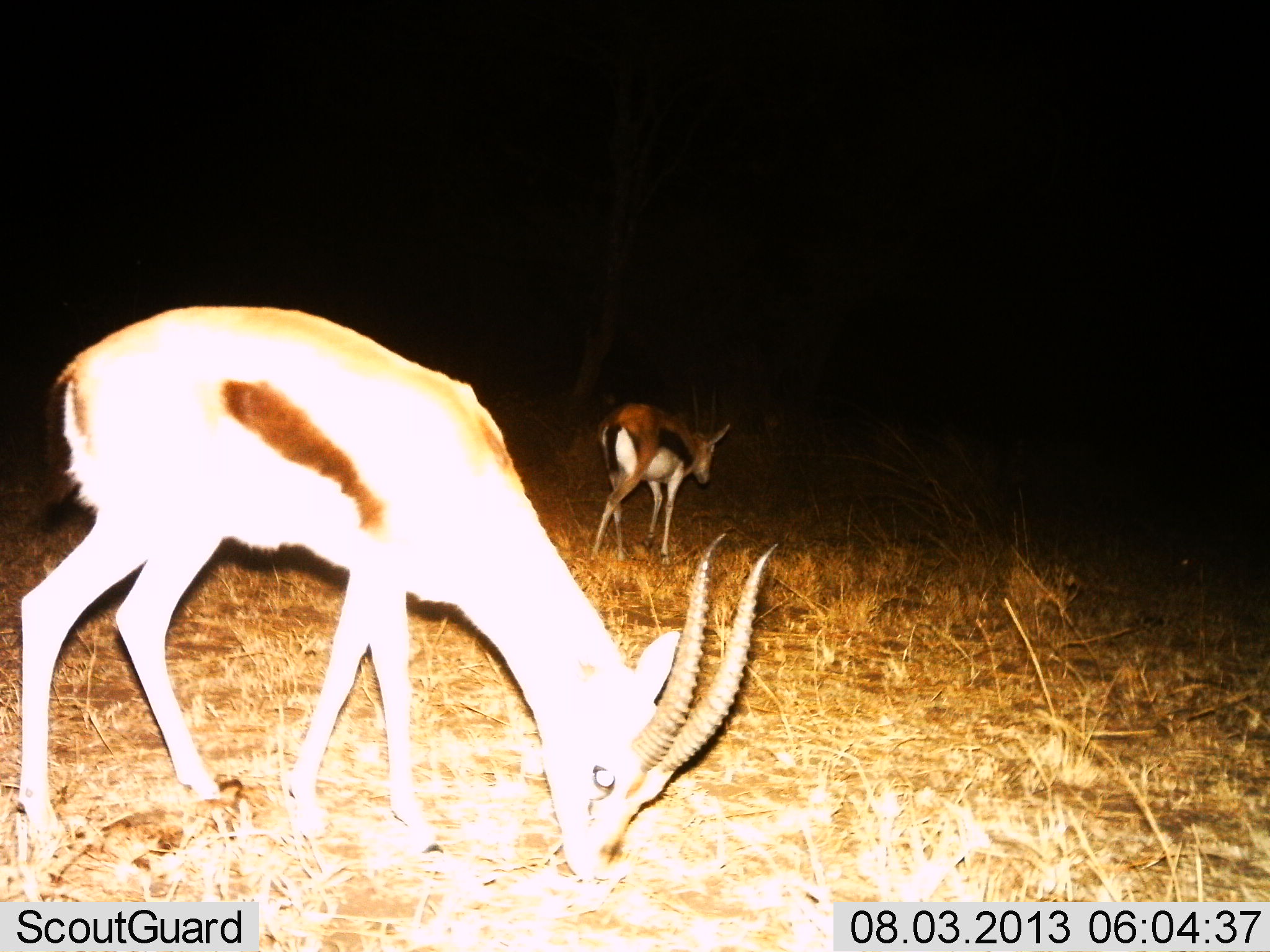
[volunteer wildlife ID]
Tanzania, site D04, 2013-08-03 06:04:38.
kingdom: Animalia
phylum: Chordata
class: Mammalia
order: Artiodactyla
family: Bovidae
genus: Eudorcas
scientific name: Eudorcas thomsonii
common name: thomson's gazelle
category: gazellethomsons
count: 2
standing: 40%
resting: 0%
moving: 60%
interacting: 0%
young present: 0%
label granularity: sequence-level